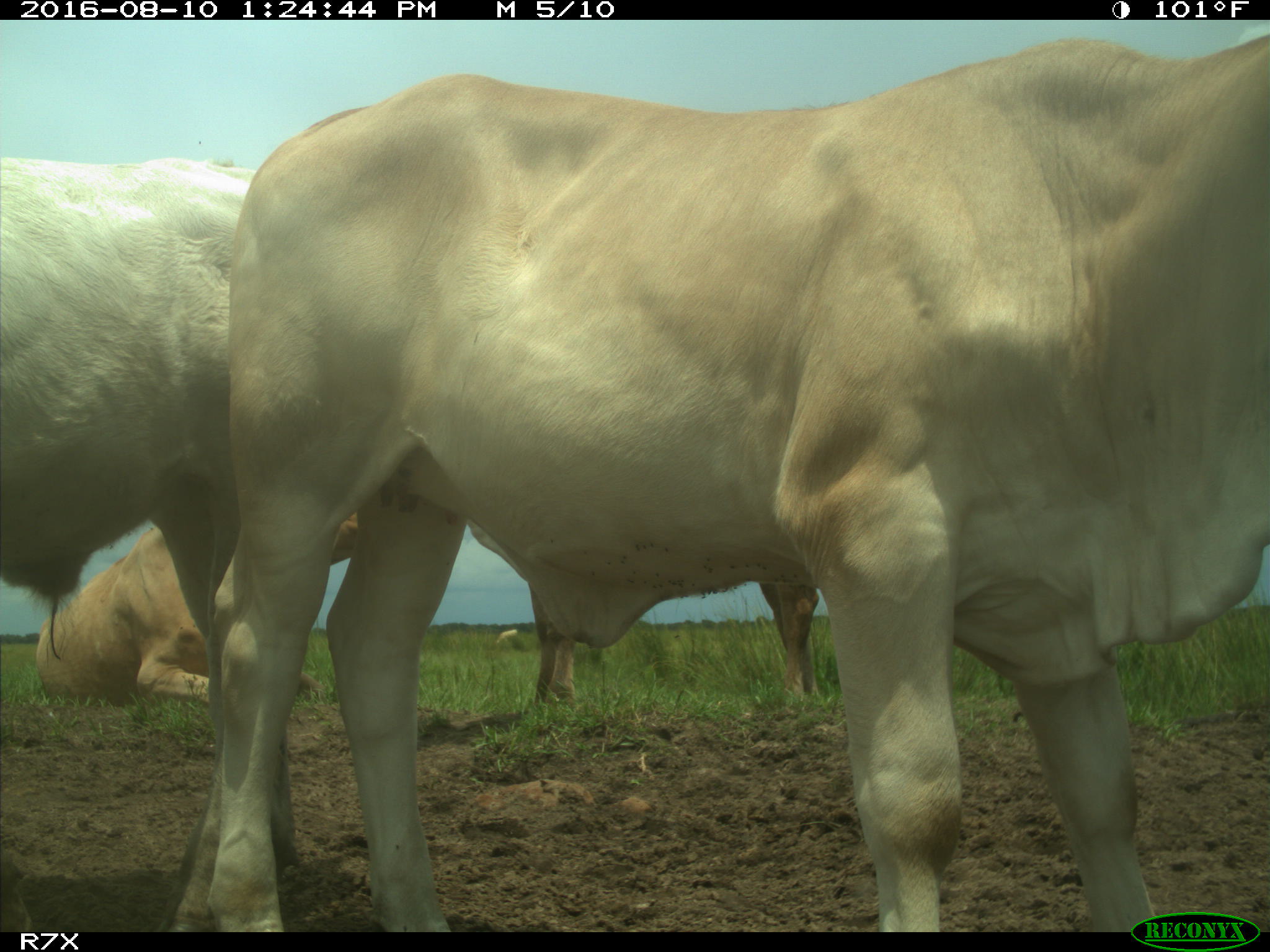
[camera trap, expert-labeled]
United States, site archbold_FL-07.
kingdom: Animalia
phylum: Chordata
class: Mammalia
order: Artiodactyla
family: Bovidae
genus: Bos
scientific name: Bos taurus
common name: domestic cow